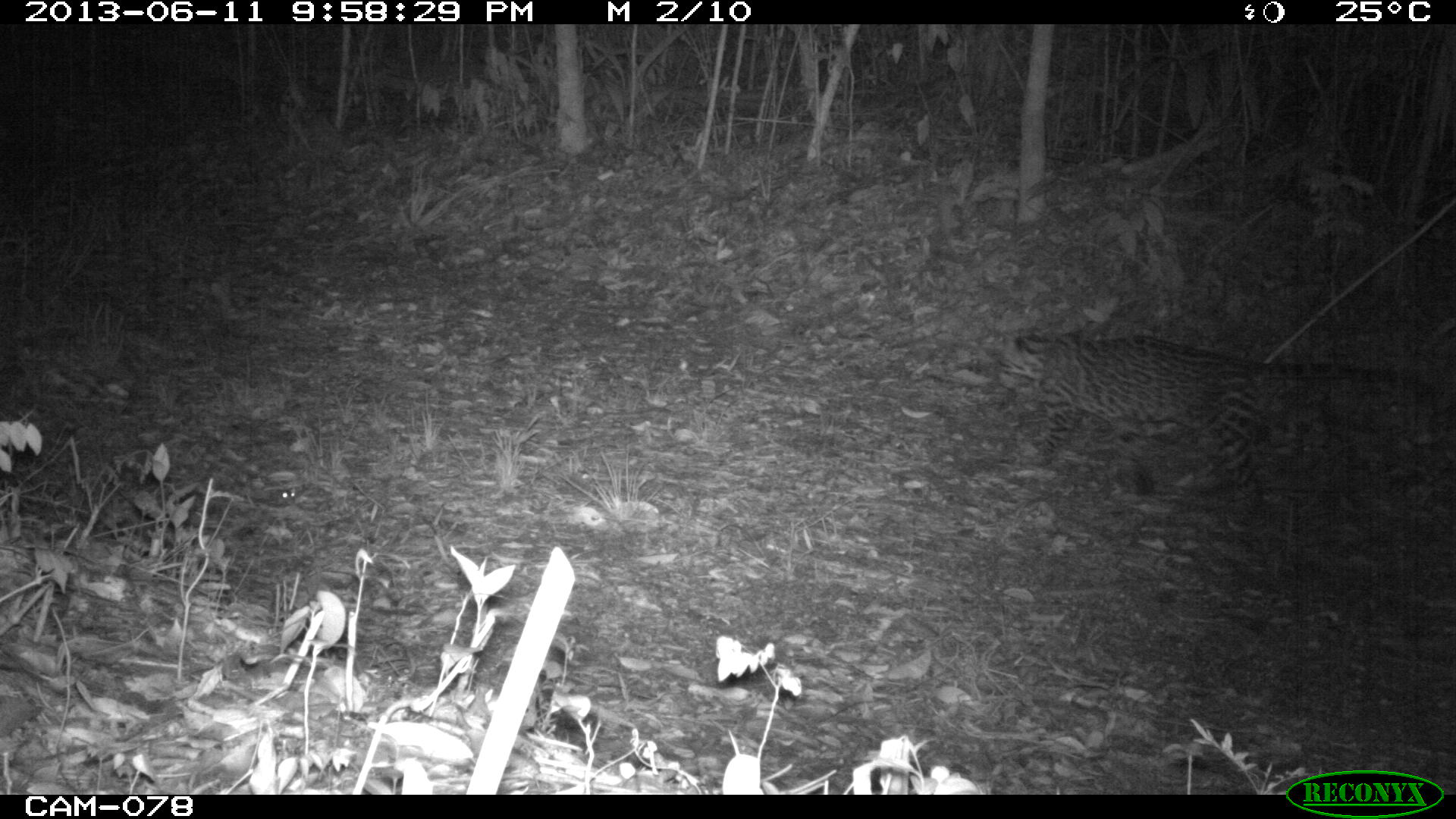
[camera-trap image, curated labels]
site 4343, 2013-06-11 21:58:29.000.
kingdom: Animalia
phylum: Chordata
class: Mammalia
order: Carnivora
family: Felidae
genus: Leopardus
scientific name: Leopardus pardalis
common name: ocelot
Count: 1.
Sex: male.